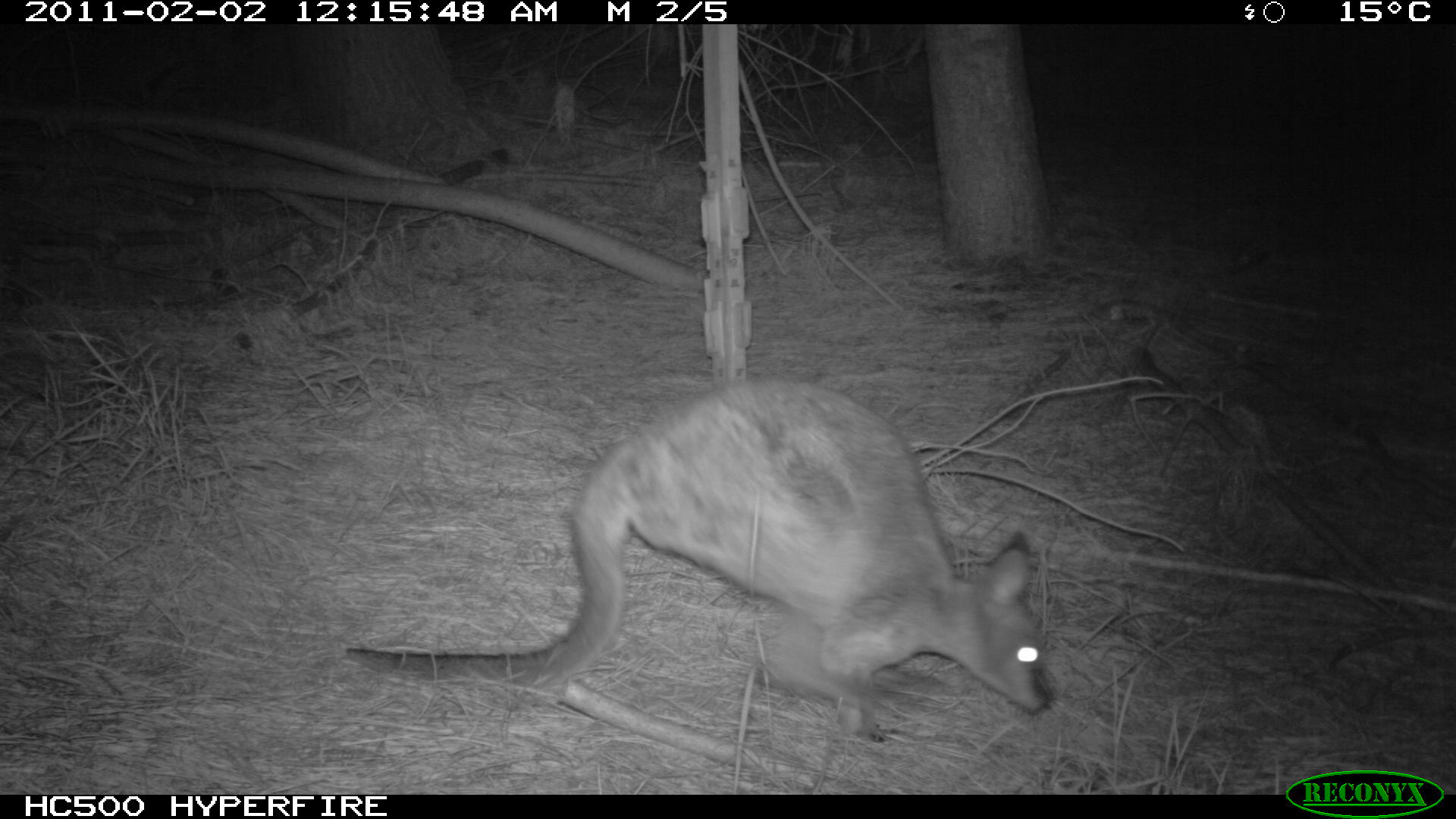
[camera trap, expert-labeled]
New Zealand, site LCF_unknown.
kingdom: Animalia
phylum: Chordata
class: Mammalia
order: Diprotodontia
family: Macropodidae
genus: Notamacropus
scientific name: Notamacropus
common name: wallaby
Wallaby (Notamacropus).